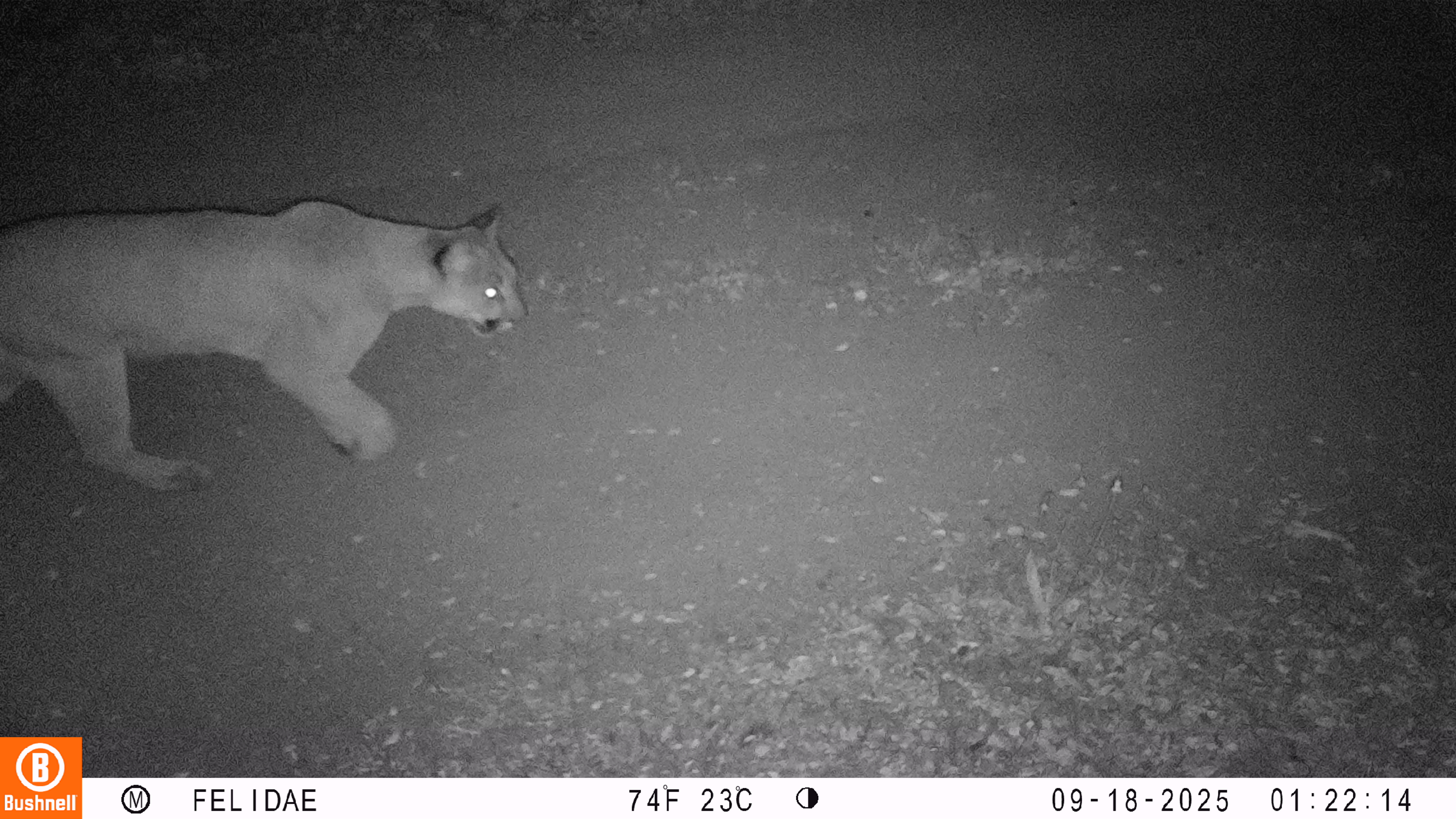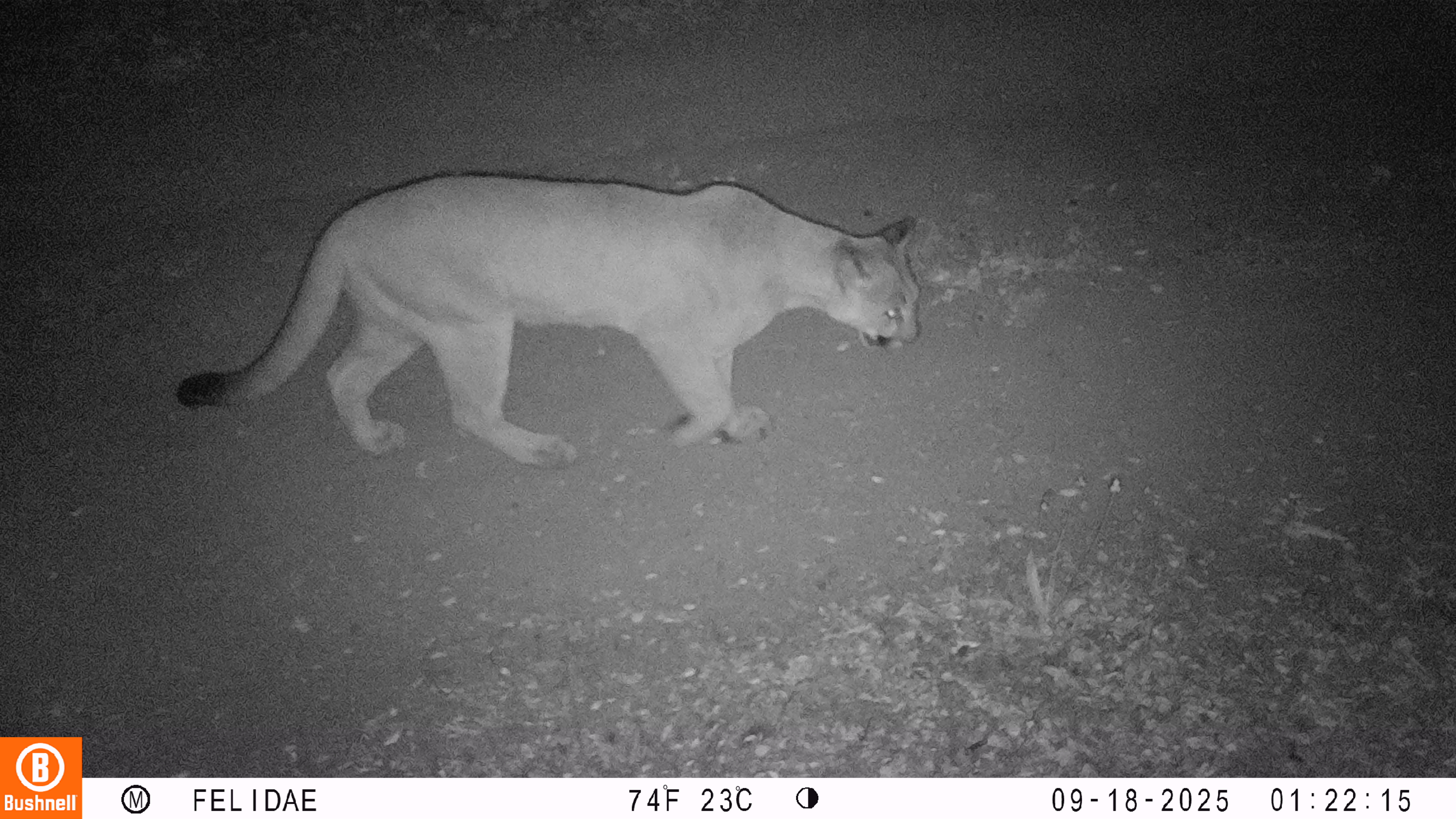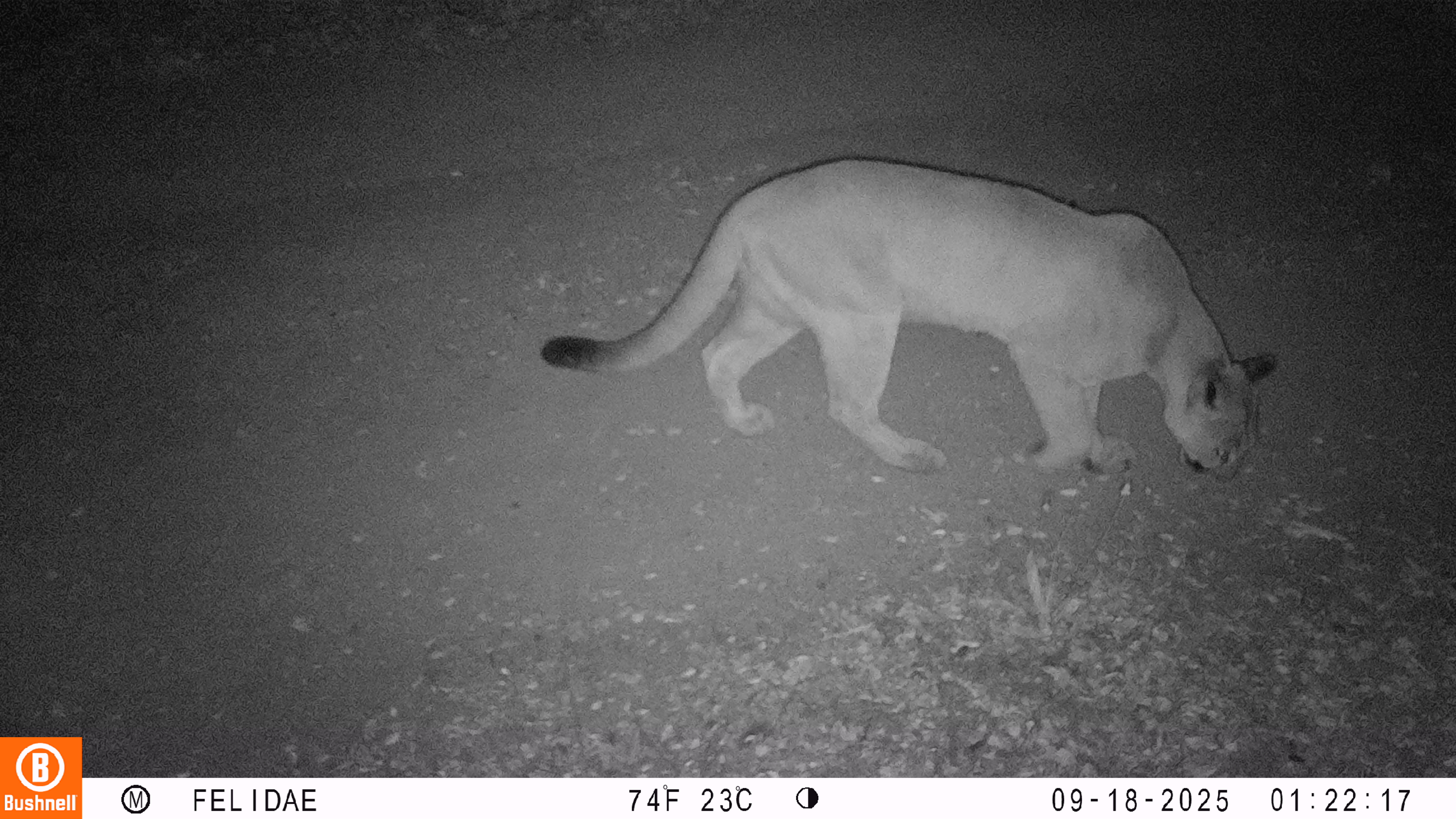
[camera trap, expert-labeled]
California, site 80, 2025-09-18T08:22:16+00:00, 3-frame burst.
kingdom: Animalia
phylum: Chordata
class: Mammalia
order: Carnivora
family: Felidae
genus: Puma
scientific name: Puma concolor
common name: puma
Puma (Puma concolor).